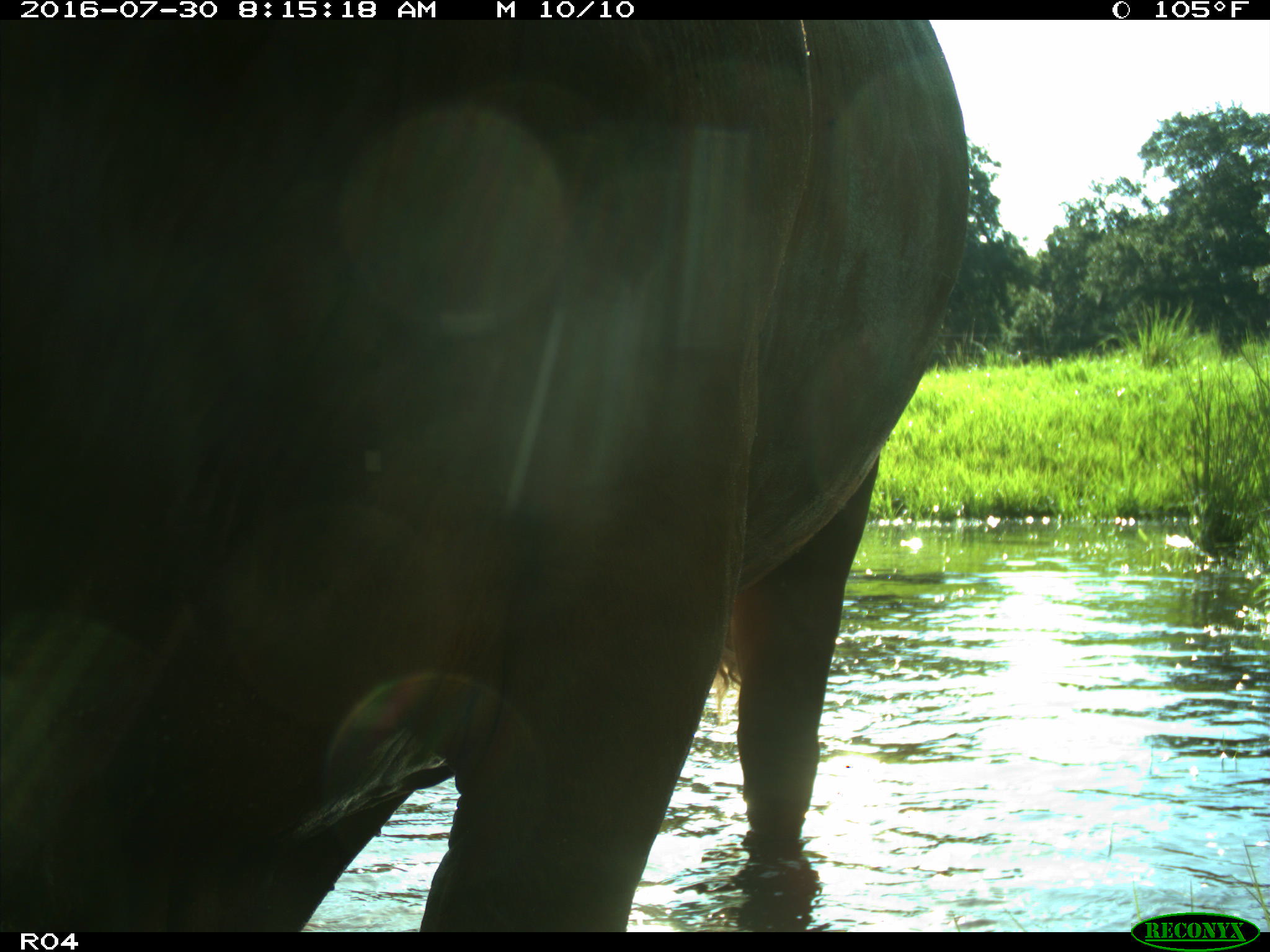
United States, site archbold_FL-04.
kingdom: Animalia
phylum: Chordata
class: Mammalia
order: Artiodactyla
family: Bovidae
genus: Bos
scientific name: Bos taurus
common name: domestic cow